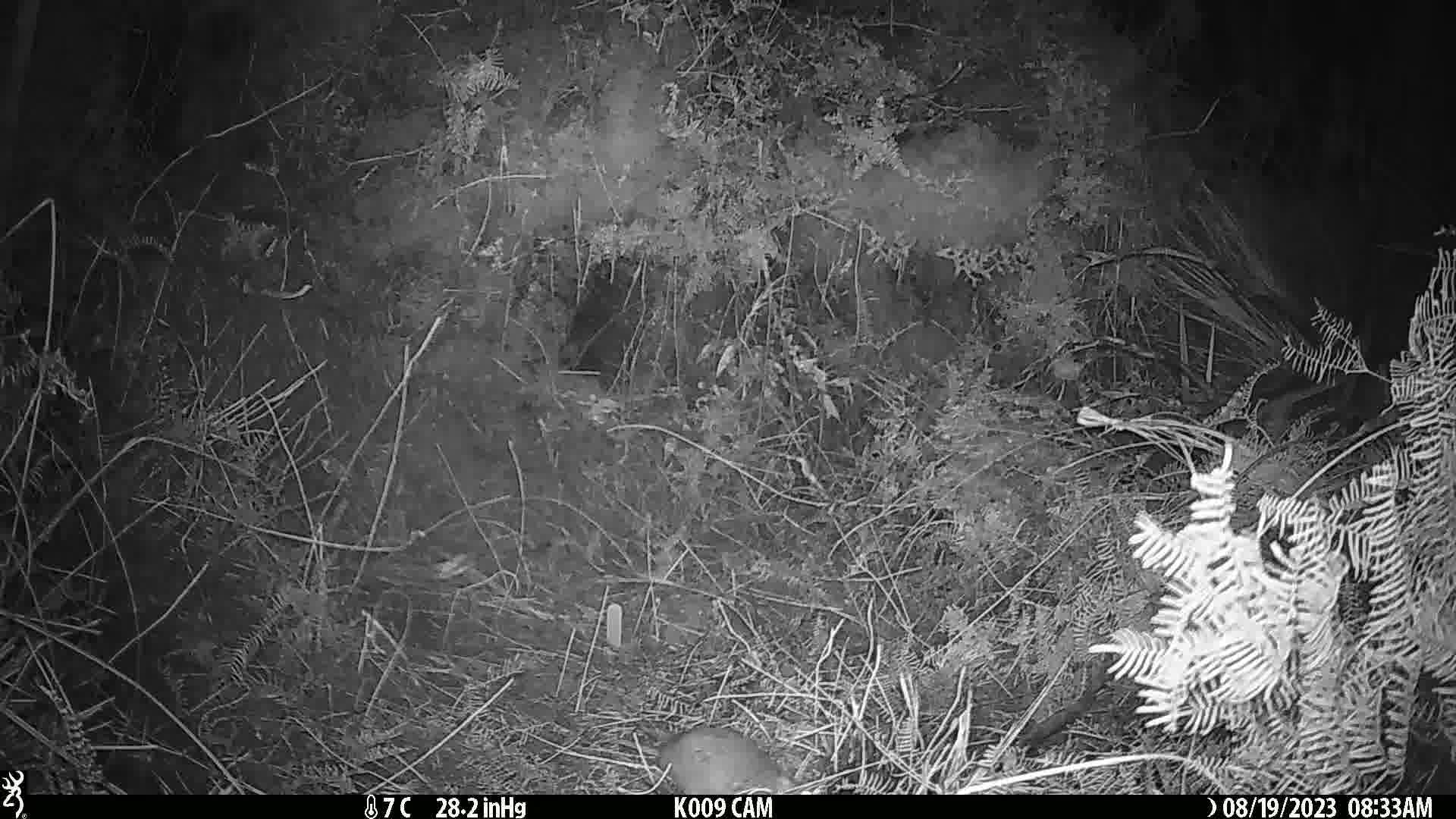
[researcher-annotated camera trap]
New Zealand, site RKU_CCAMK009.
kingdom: Animalia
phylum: Chordata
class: Mammalia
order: Rodentia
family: Muridae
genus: Rattus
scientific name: Rattus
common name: rat